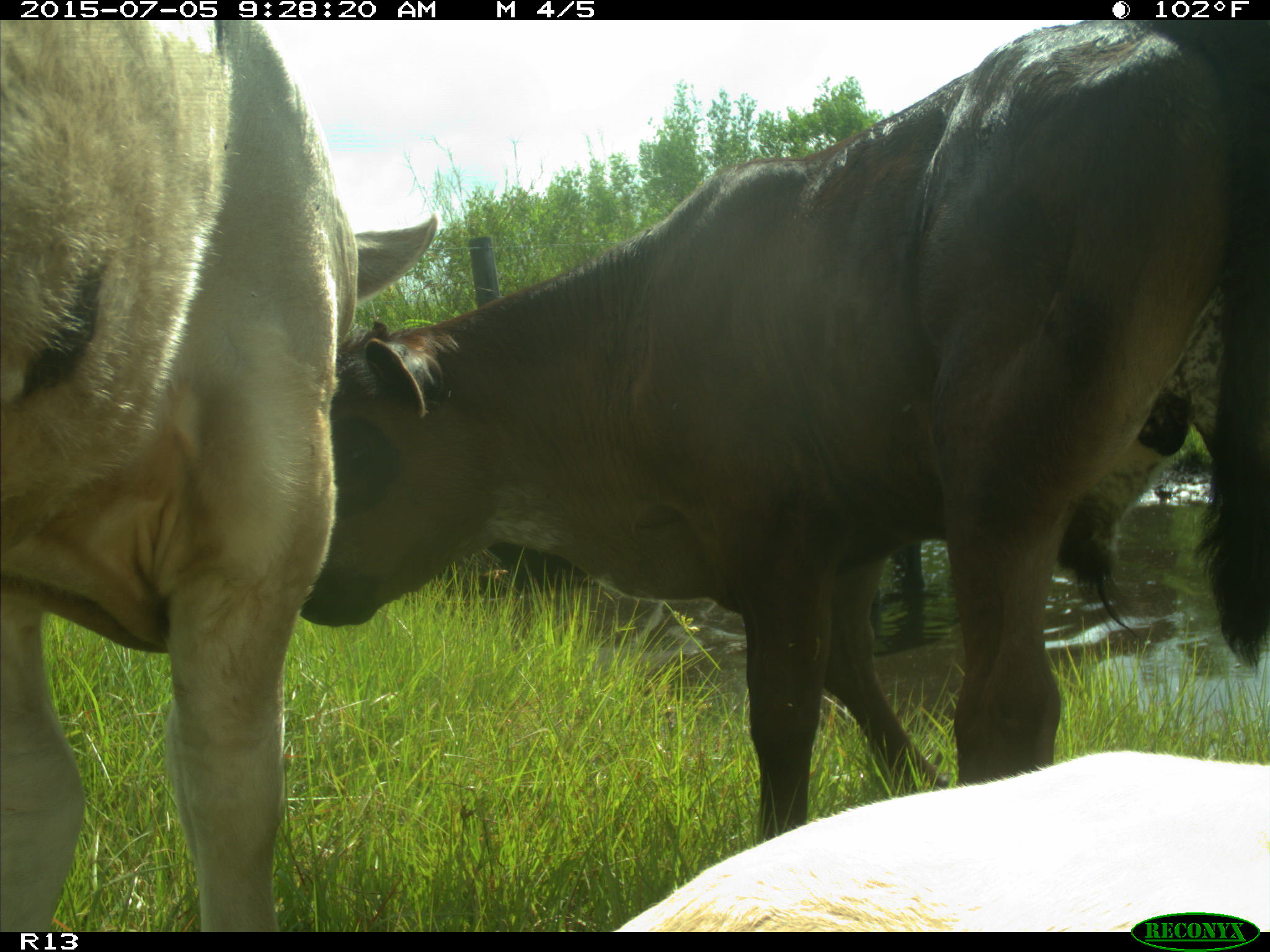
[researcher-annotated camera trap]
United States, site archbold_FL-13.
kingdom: Animalia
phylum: Chordata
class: Mammalia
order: Artiodactyla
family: Bovidae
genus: Bos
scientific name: Bos taurus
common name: domestic cow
Bos taurus (domestic cow).